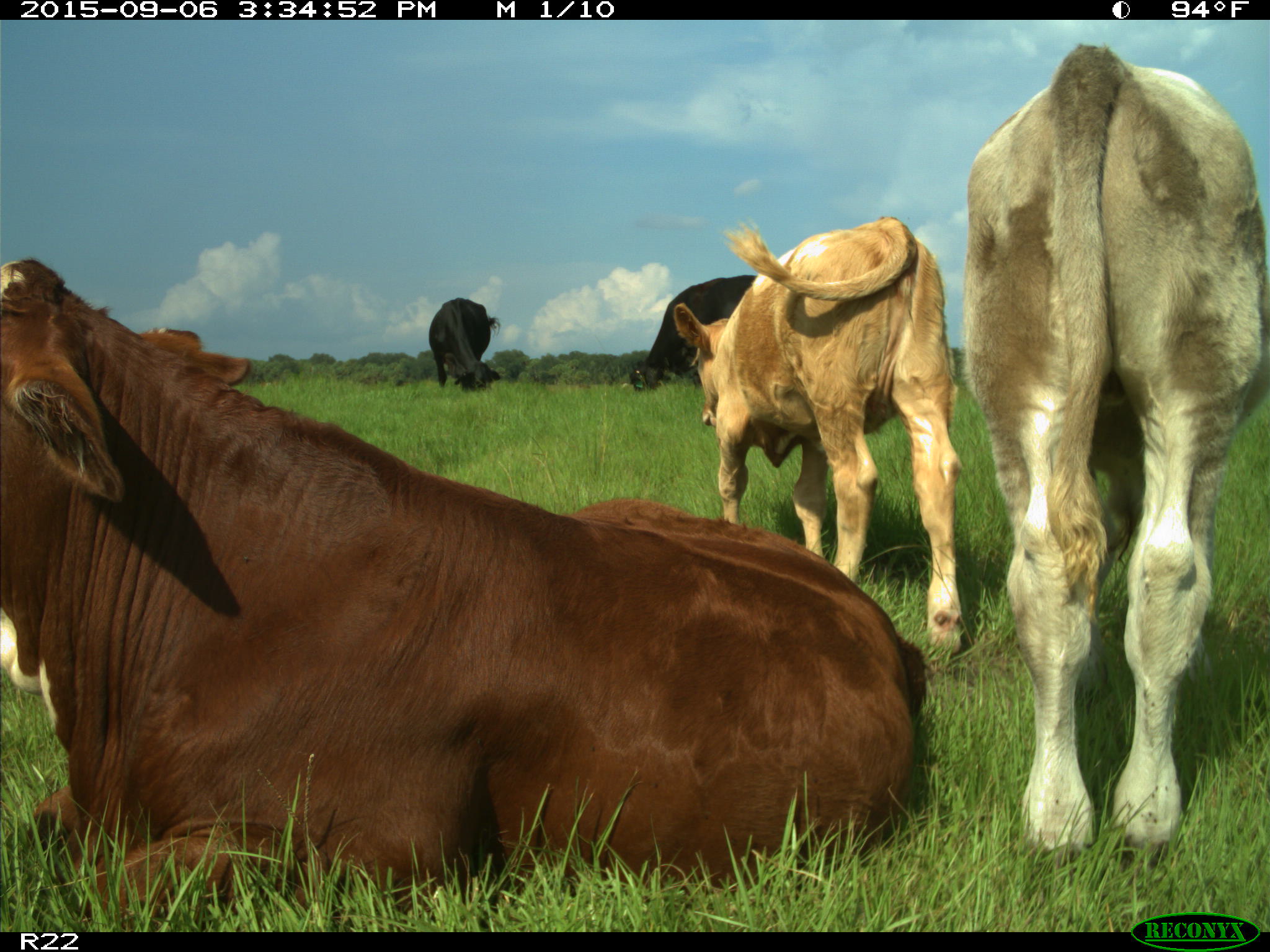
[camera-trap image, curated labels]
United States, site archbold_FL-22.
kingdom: Animalia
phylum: Chordata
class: Mammalia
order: Artiodactyla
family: Bovidae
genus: Bos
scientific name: Bos taurus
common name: domestic cow